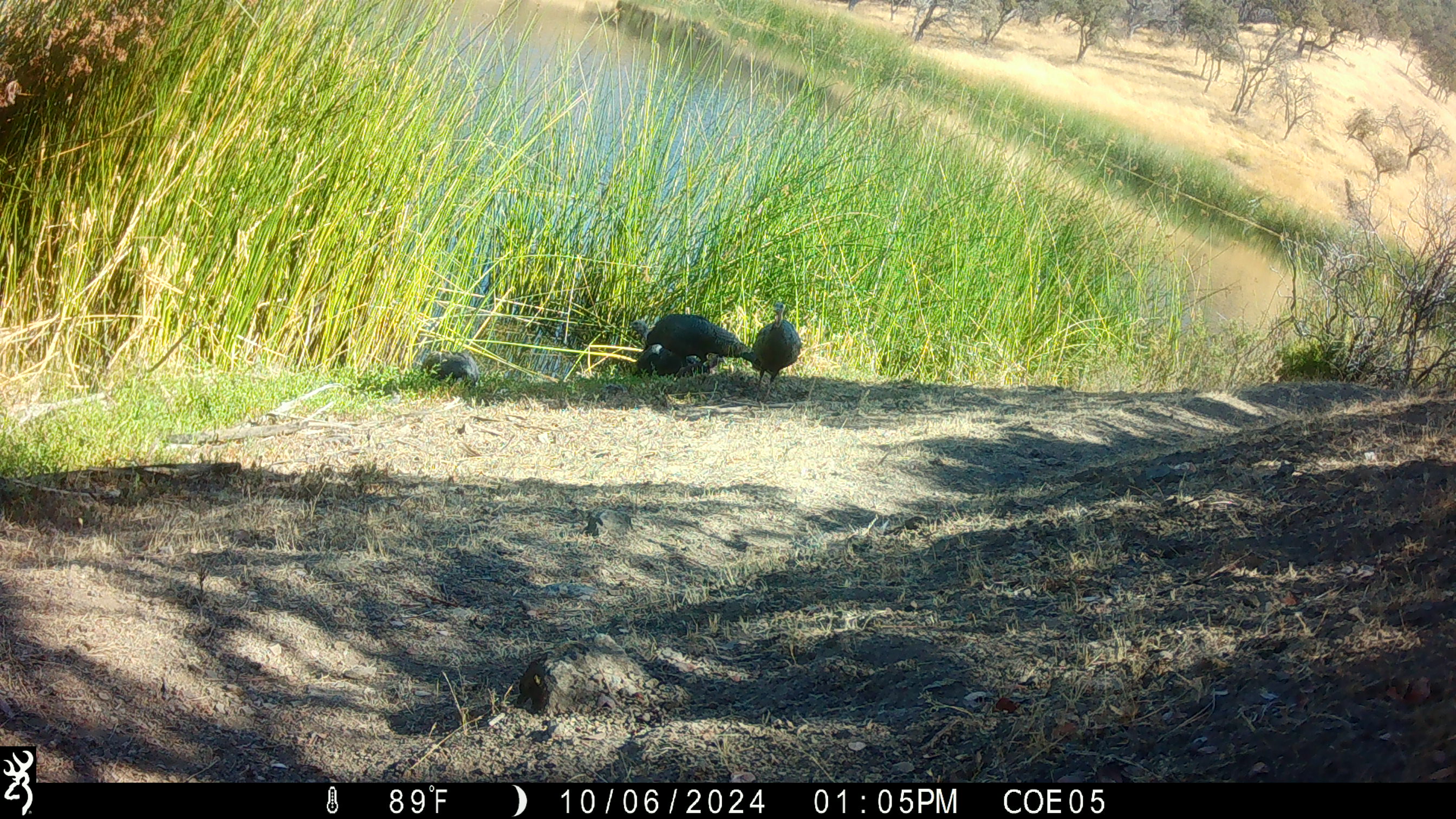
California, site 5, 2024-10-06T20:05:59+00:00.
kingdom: Animalia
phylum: Chordata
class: Aves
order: Galliformes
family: Phasianidae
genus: Meleagris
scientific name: Meleagris gallopavo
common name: turkey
Turkey (Meleagris gallopavo).